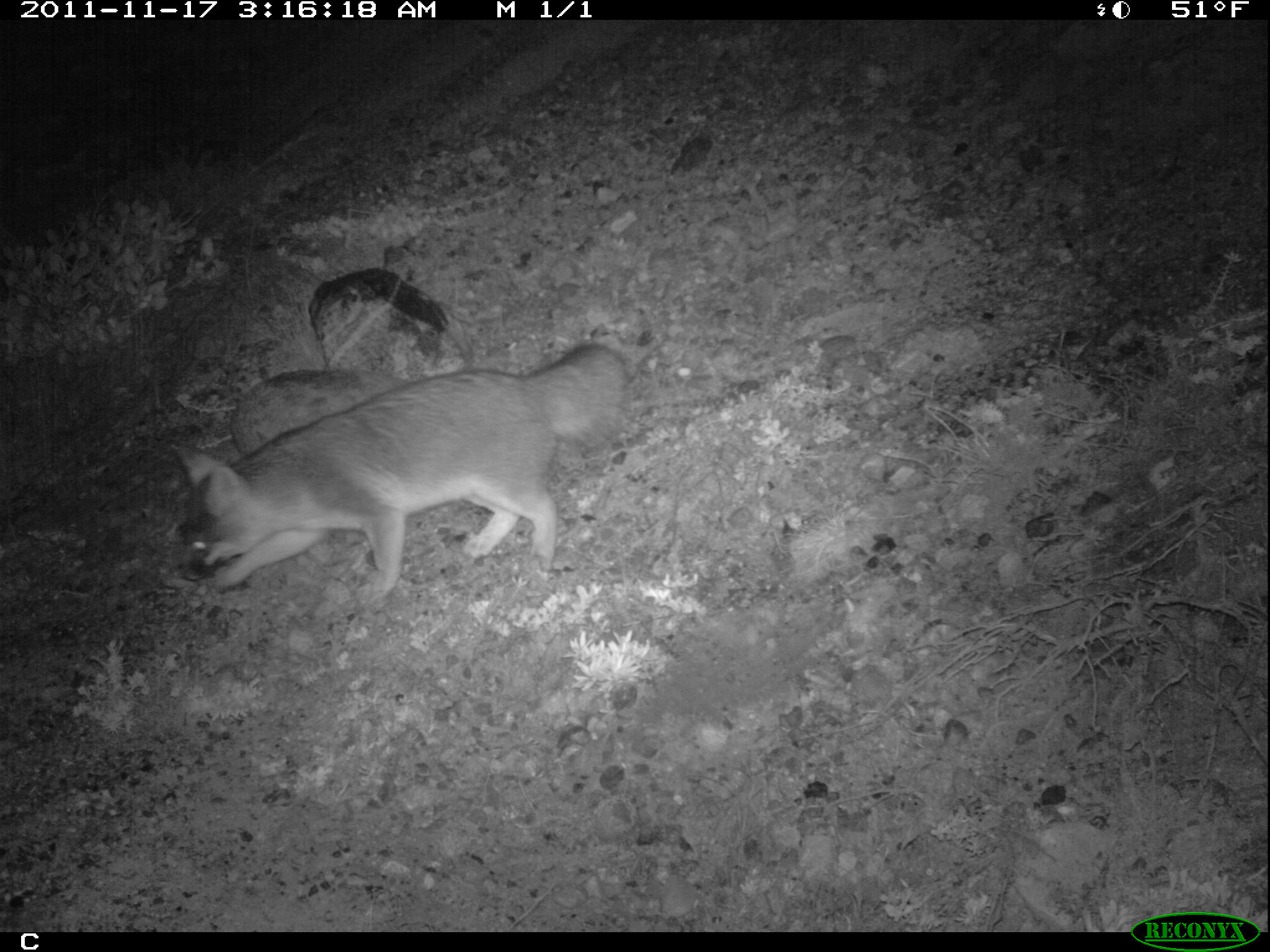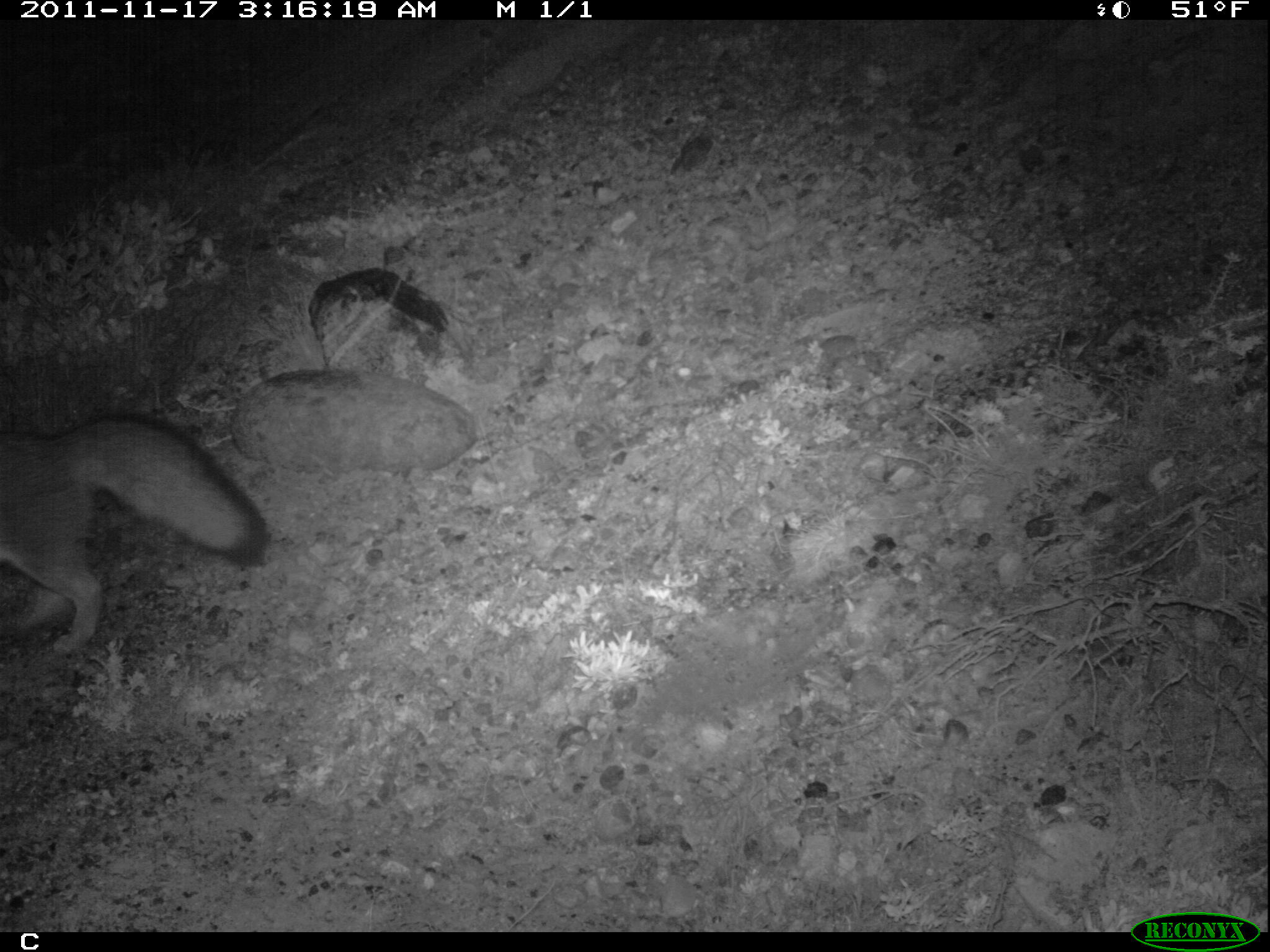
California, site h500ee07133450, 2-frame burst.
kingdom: Animalia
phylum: Chordata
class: Mammalia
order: Carnivora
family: Canidae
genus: Urocyon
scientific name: Urocyon littoralis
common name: island fox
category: fox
Fox (island fox) (Urocyon littoralis).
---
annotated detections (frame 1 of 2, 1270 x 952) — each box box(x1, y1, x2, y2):
fox: box(176, 342, 625, 607)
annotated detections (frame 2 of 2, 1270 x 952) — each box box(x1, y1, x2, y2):
fox: box(0, 411, 269, 650)